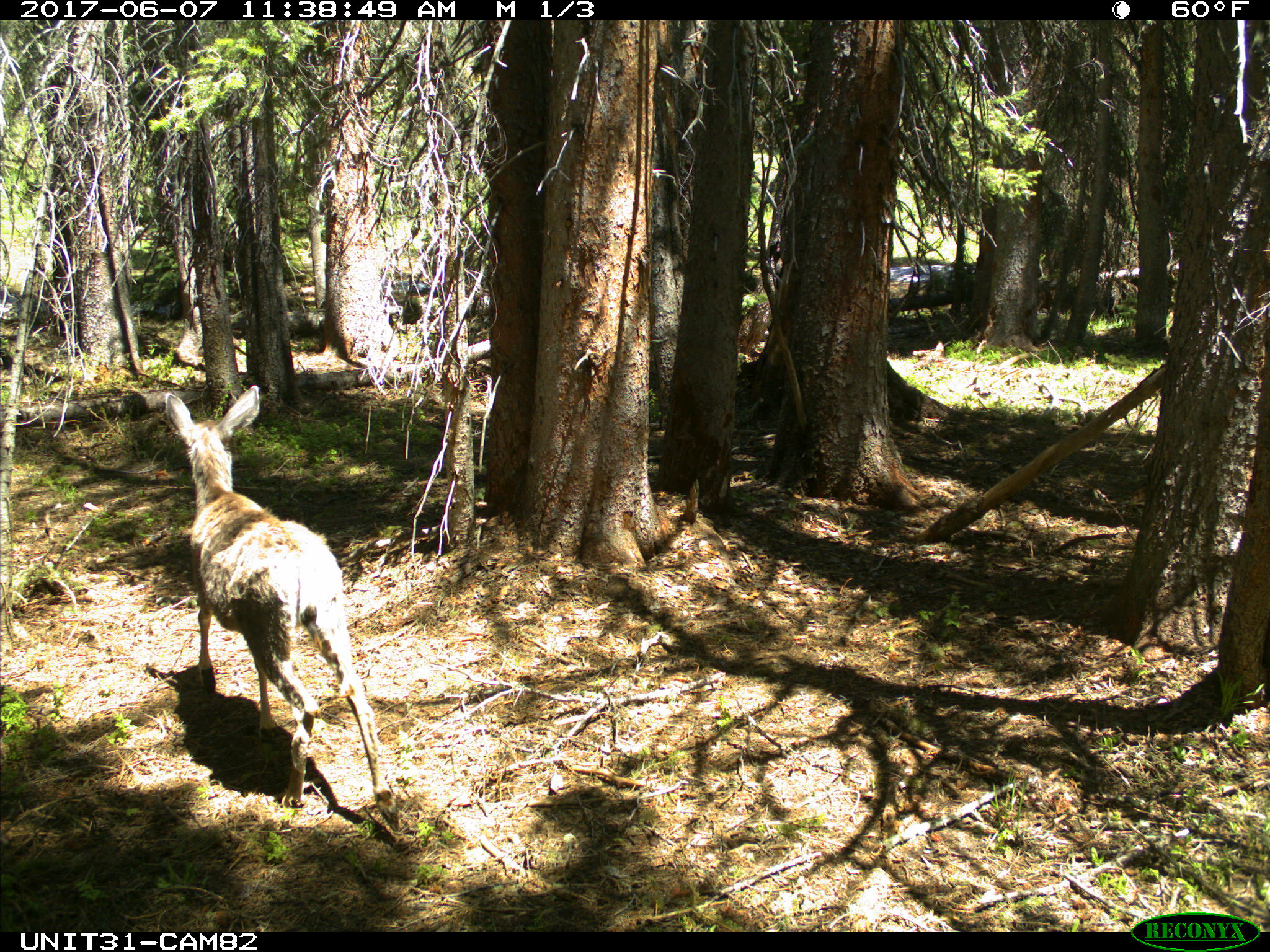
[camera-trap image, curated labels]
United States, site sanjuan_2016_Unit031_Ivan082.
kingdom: Animalia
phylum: Chordata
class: Mammalia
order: Artiodactyla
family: Cervidae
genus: Odocoileus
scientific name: Odocoileus hemionus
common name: mule deer